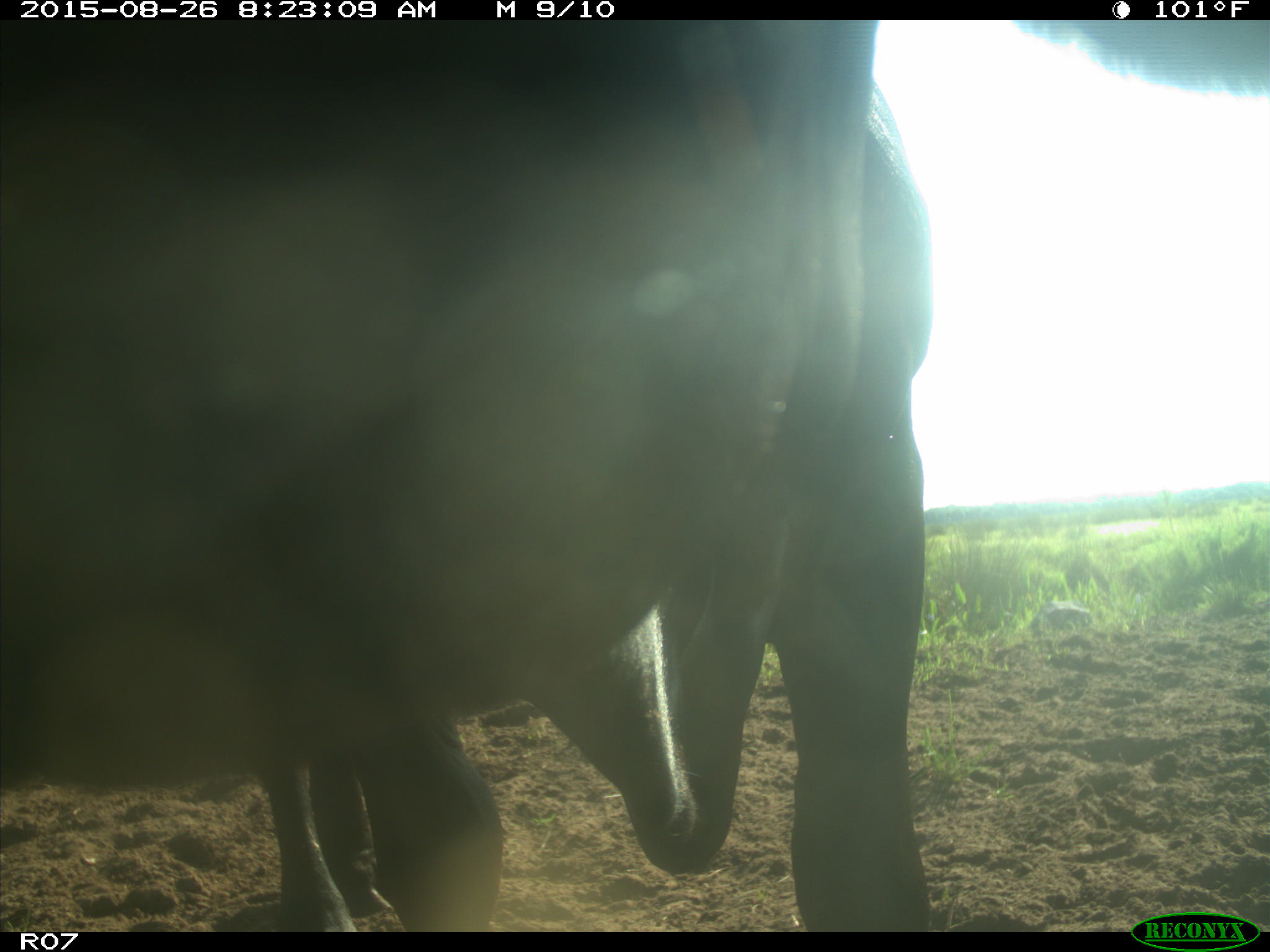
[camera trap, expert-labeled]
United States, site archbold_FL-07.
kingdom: Animalia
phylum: Chordata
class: Mammalia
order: Artiodactyla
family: Bovidae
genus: Bos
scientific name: Bos taurus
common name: domestic cow